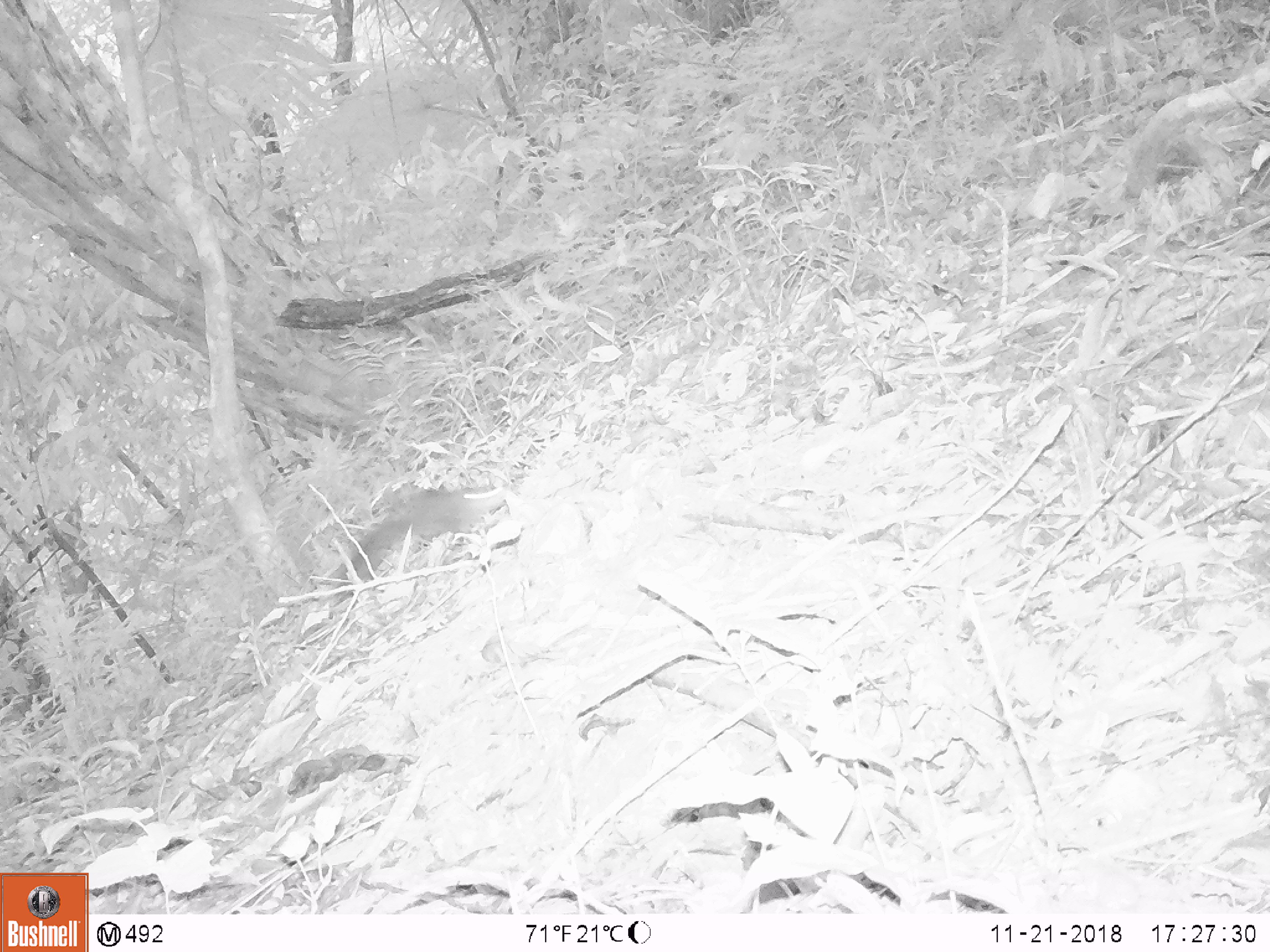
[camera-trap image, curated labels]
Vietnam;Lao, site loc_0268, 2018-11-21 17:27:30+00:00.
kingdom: Animalia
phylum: Chordata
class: Mammalia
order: Rodentia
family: Sciuridae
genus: Dremomys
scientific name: Dremomys rufigenis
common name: red-cheeked squirrel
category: red cheeked squirrel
Red cheeked squirrel (red-cheeked squirrel) (Dremomys rufigenis). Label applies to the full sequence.